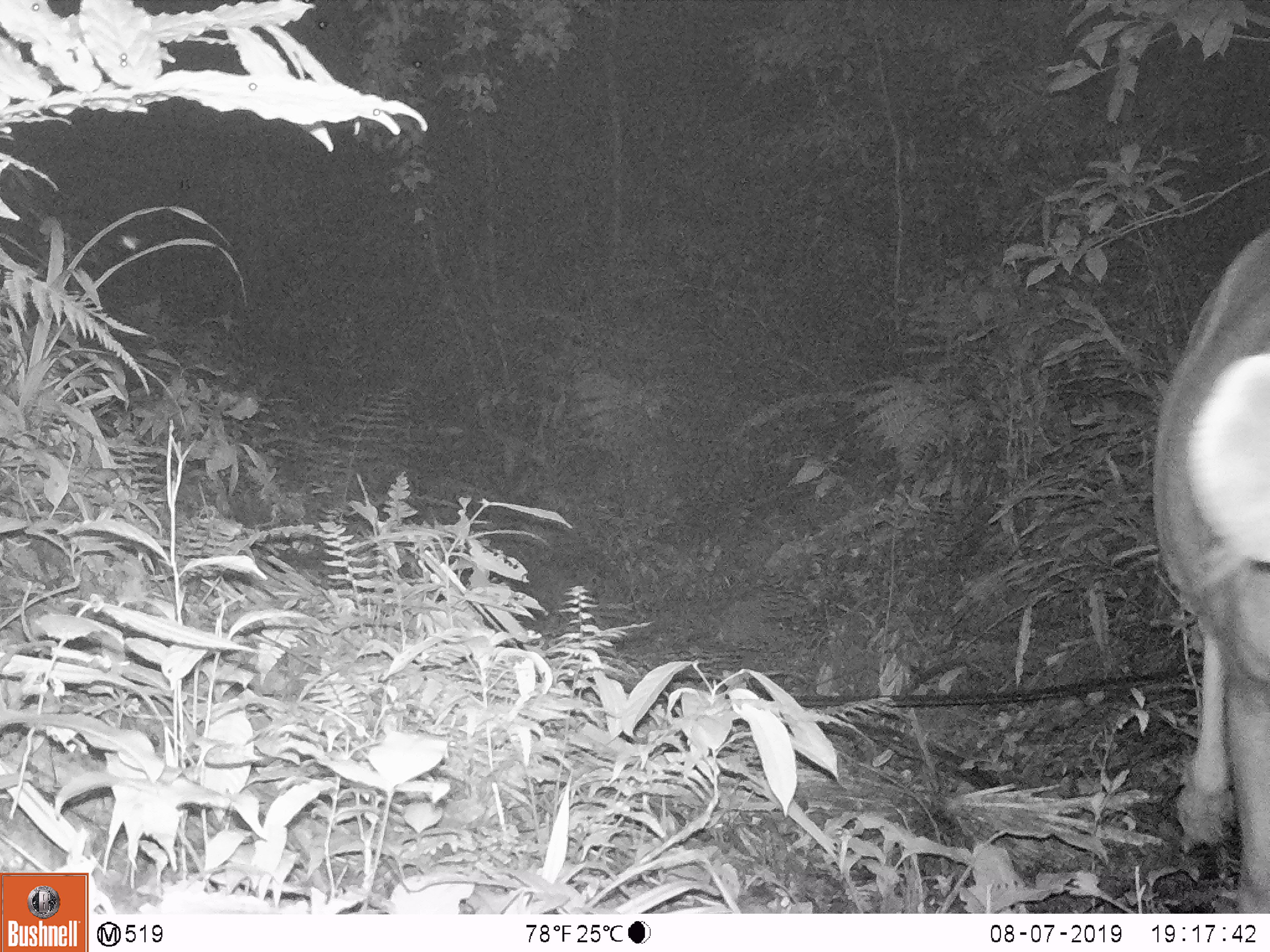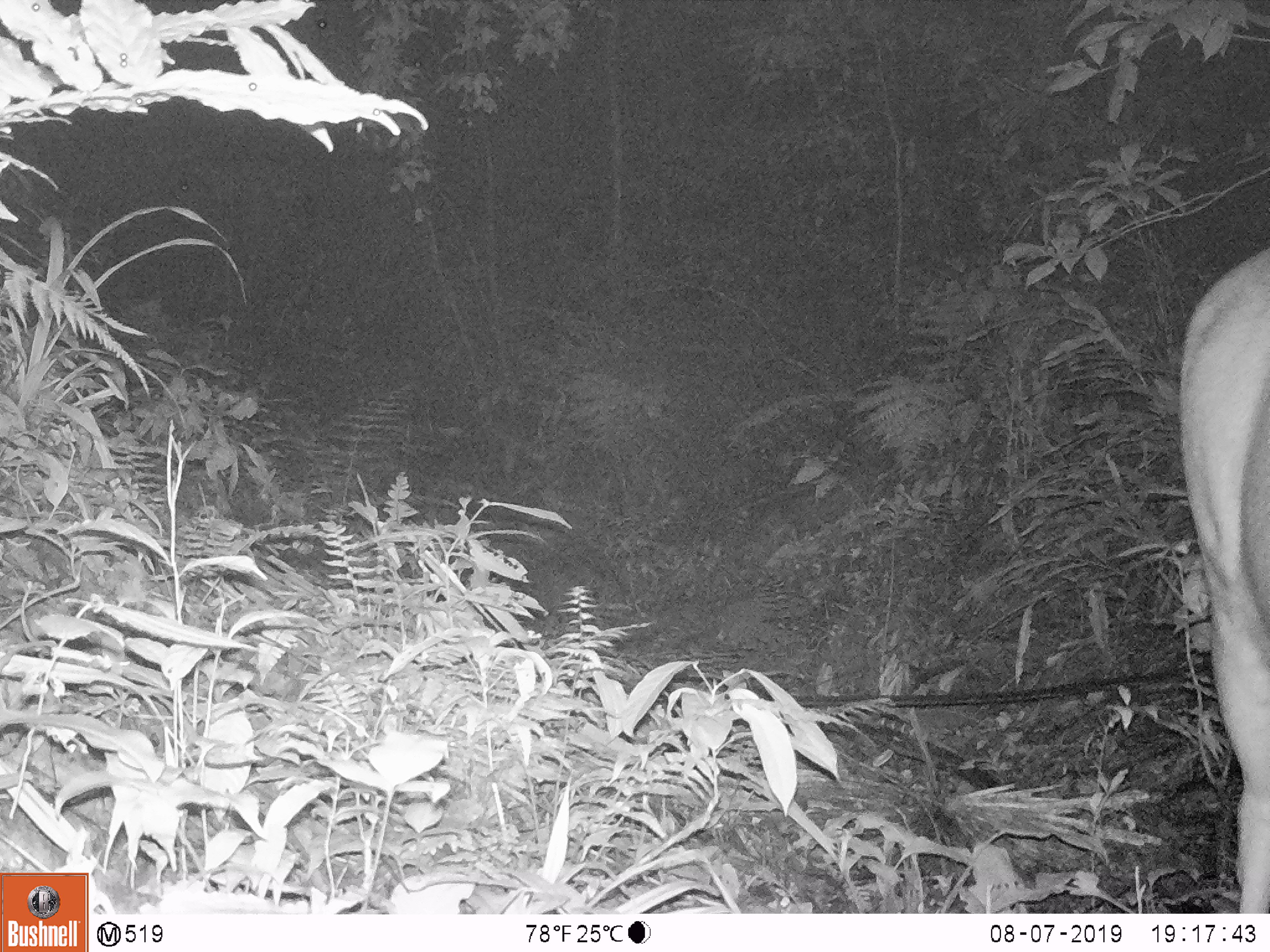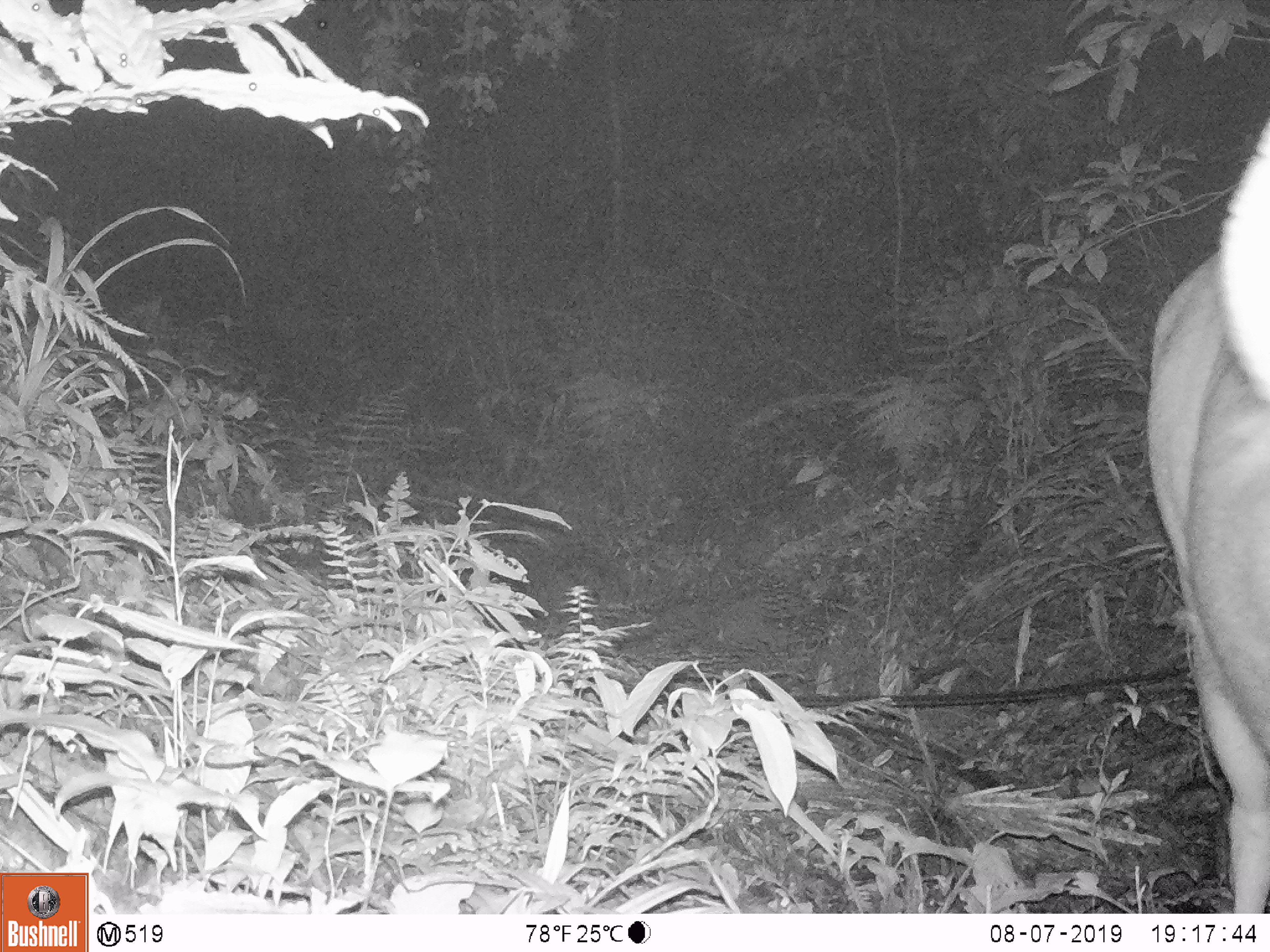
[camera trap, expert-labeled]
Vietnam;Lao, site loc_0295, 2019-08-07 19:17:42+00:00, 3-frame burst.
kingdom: Animalia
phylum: Chordata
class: Mammalia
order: Artiodactyla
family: Cervidae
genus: Rusa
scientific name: Rusa unicolor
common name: sambar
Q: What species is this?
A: Sambar (Rusa unicolor).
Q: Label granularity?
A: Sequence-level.